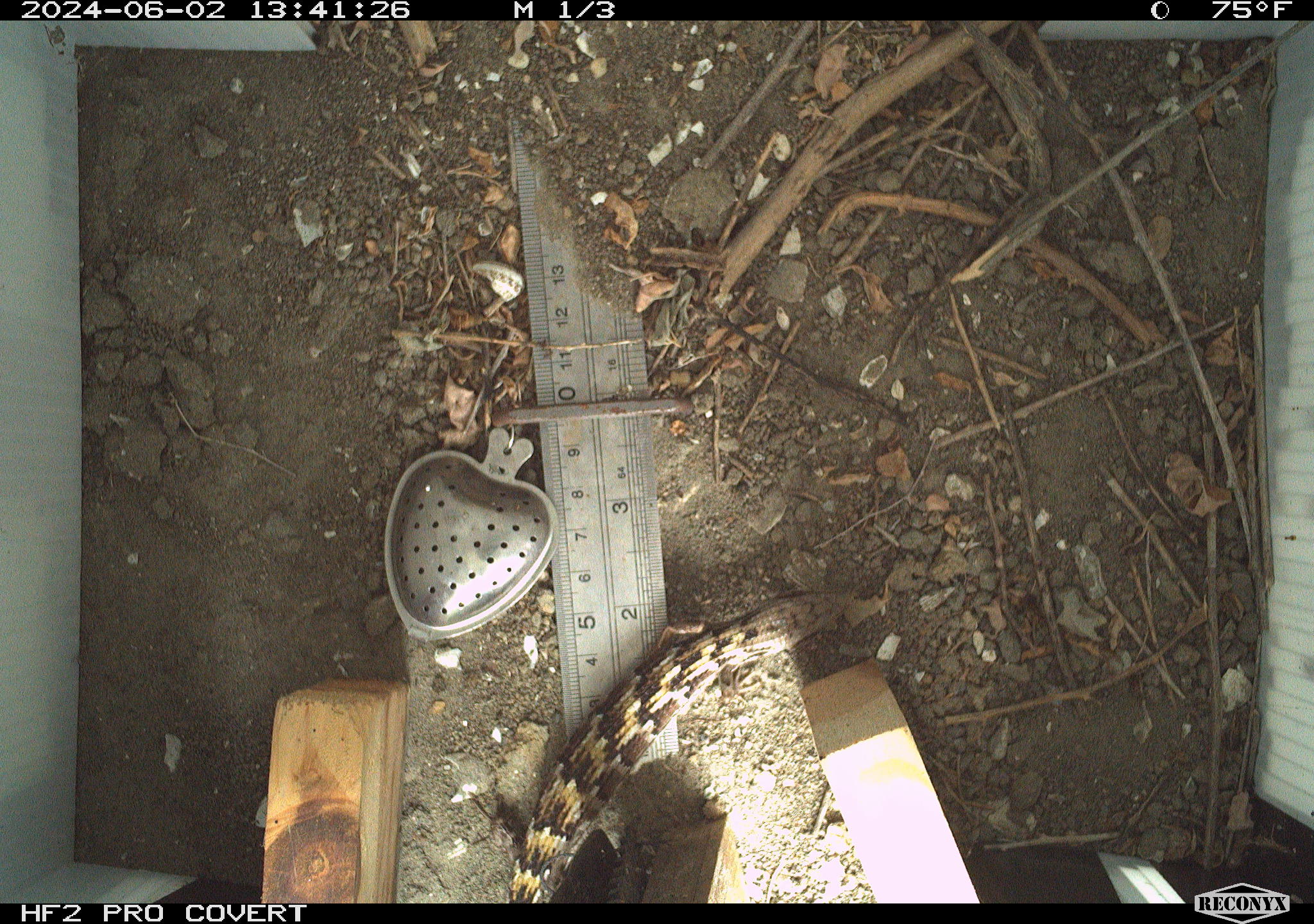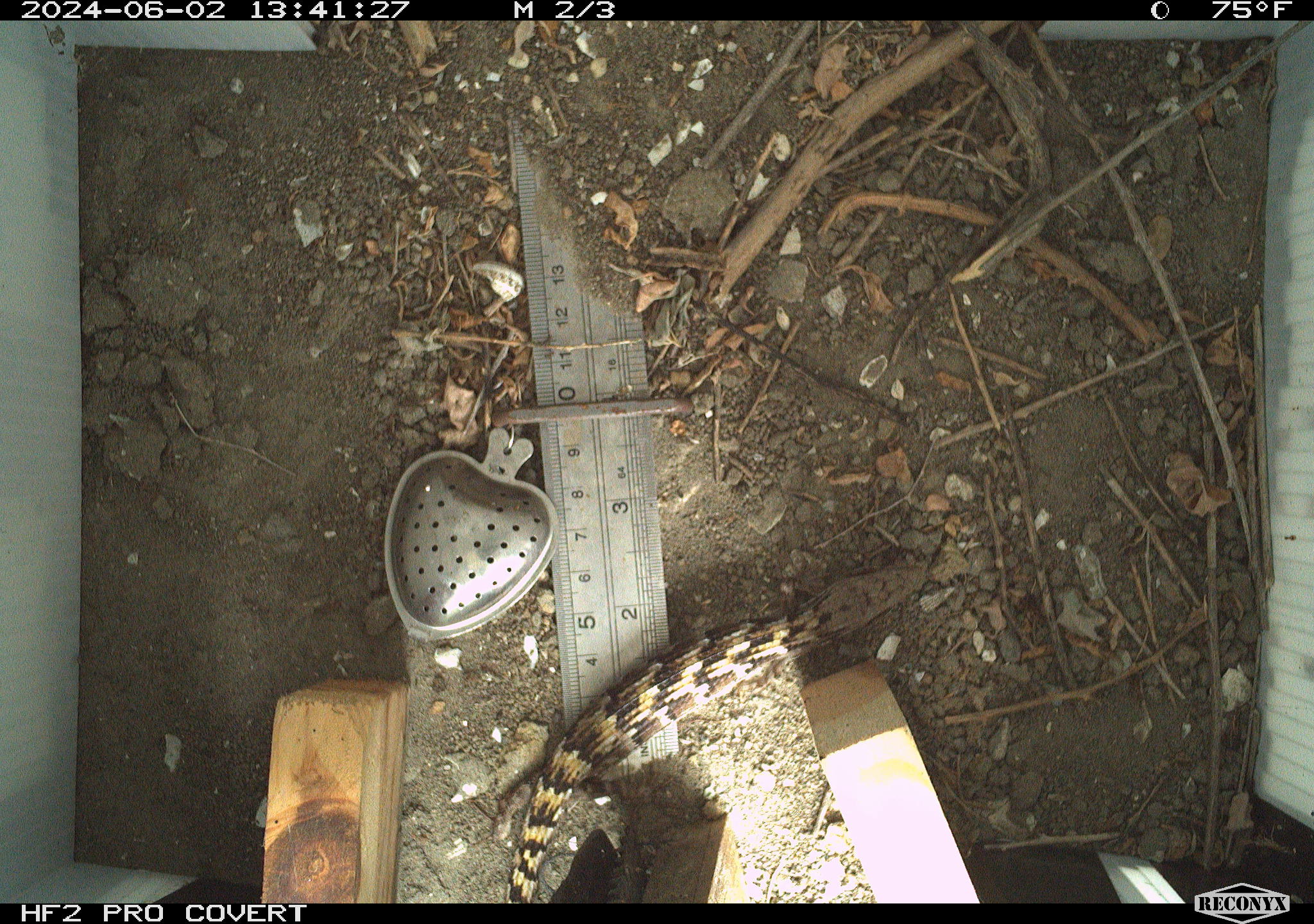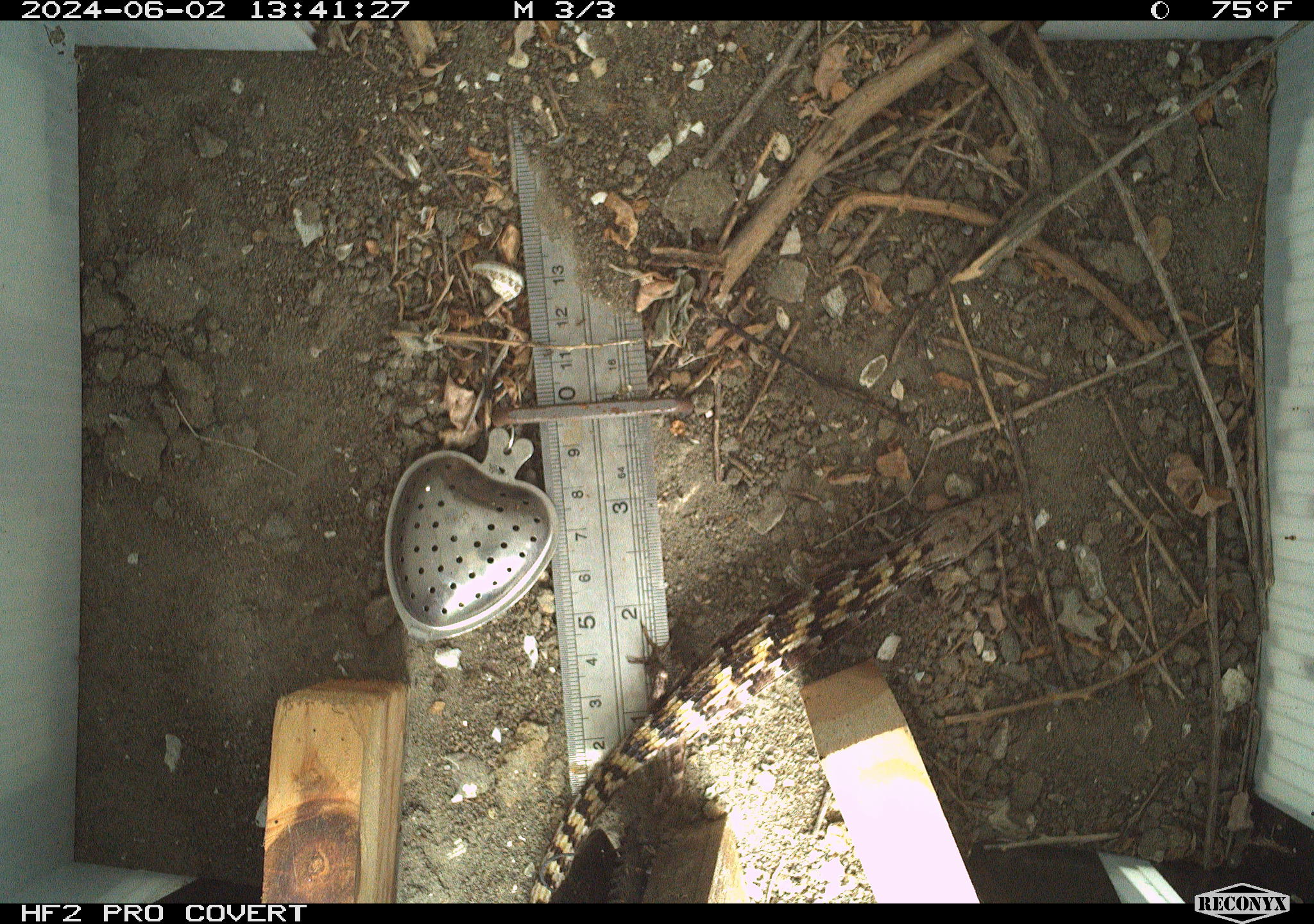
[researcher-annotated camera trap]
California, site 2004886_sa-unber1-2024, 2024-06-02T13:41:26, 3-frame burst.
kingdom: Animalia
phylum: Chordata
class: Reptilia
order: Squamata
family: Anguidae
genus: Elgaria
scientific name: Elgaria multicarinata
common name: southern alligator lizard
Southern alligator lizard (Elgaria multicarinata).